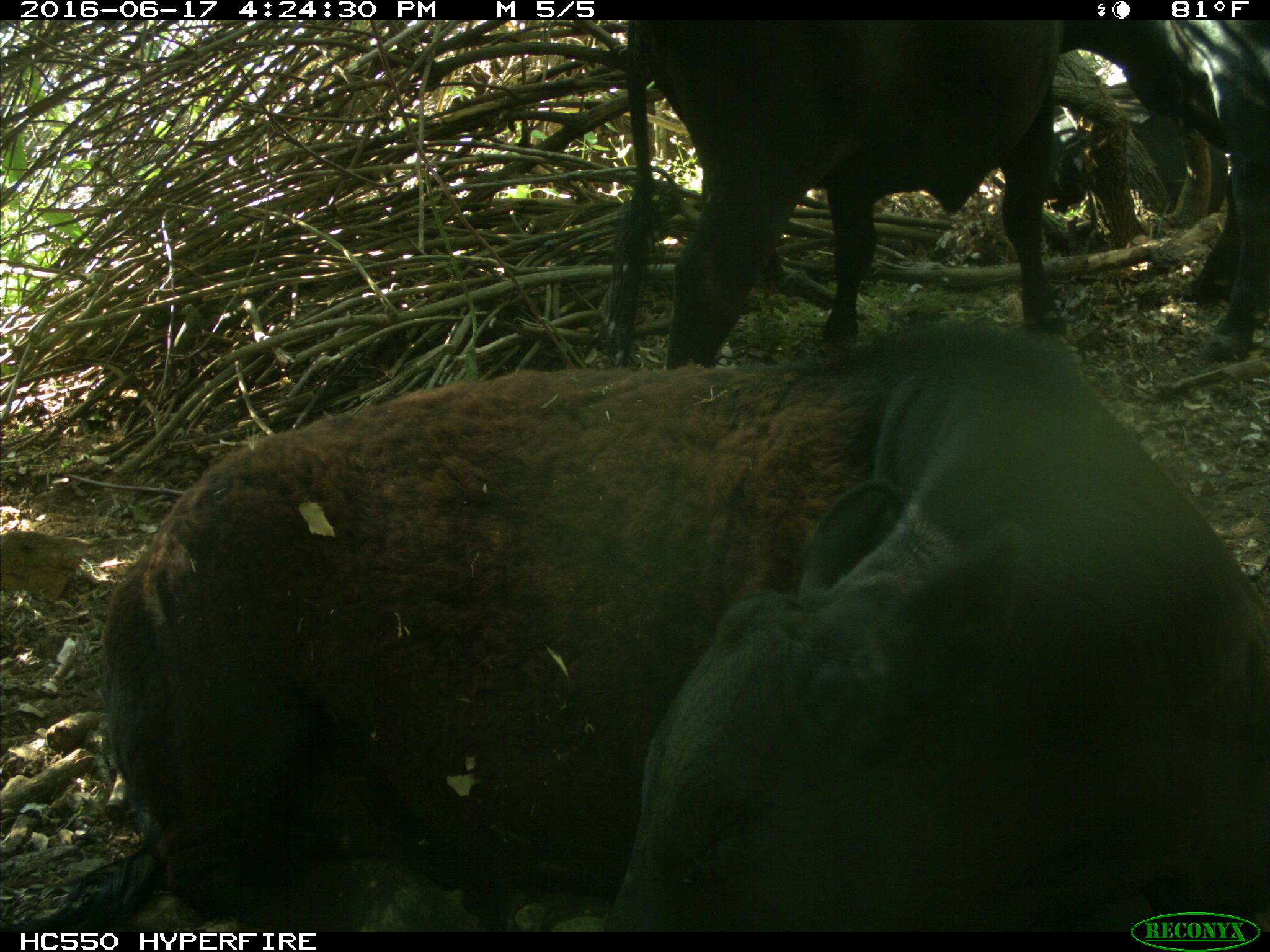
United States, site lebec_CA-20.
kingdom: Animalia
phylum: Chordata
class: Mammalia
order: Artiodactyla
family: Bovidae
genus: Bos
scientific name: Bos taurus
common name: domestic cow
Bos taurus (domestic cow).